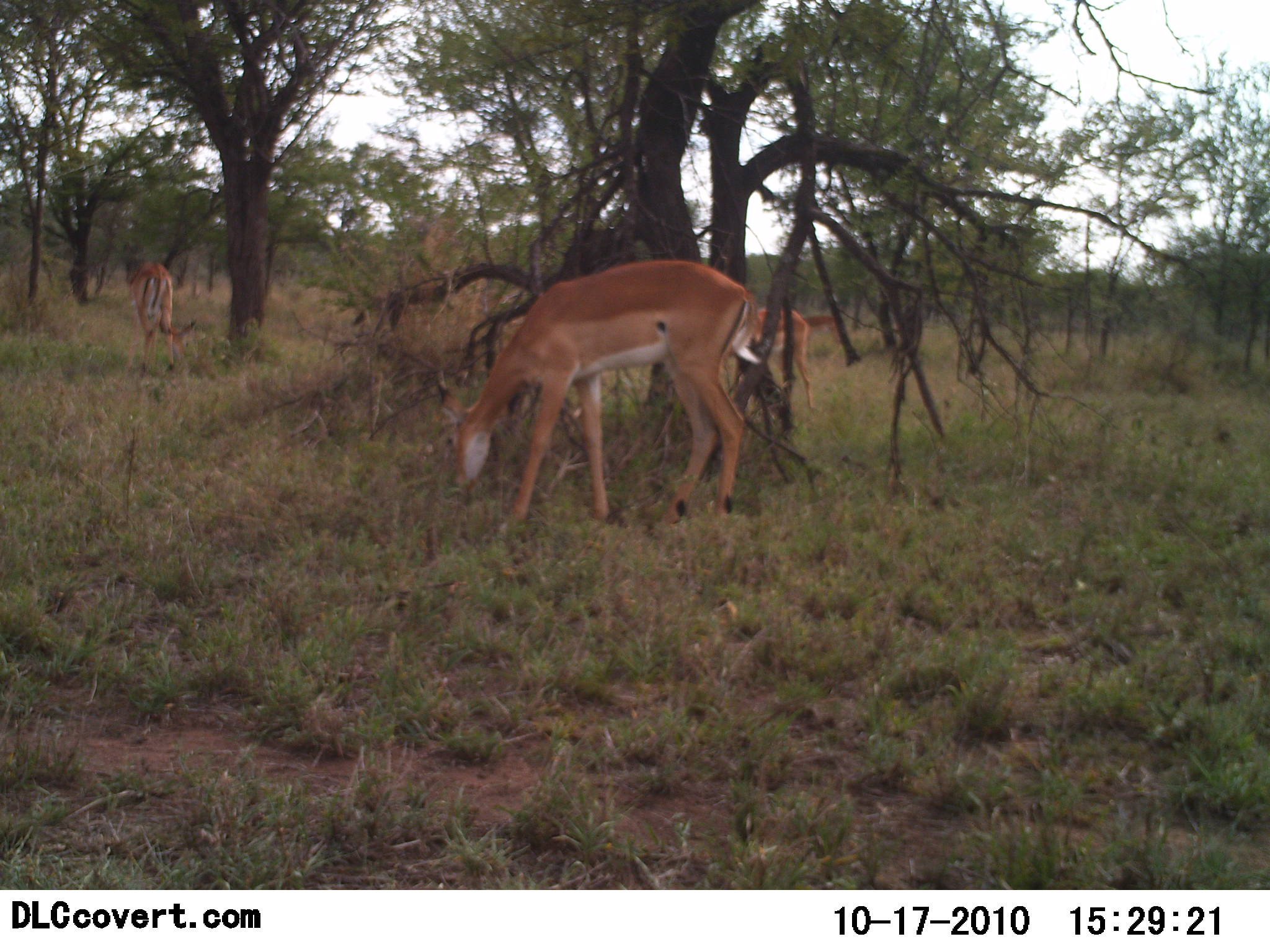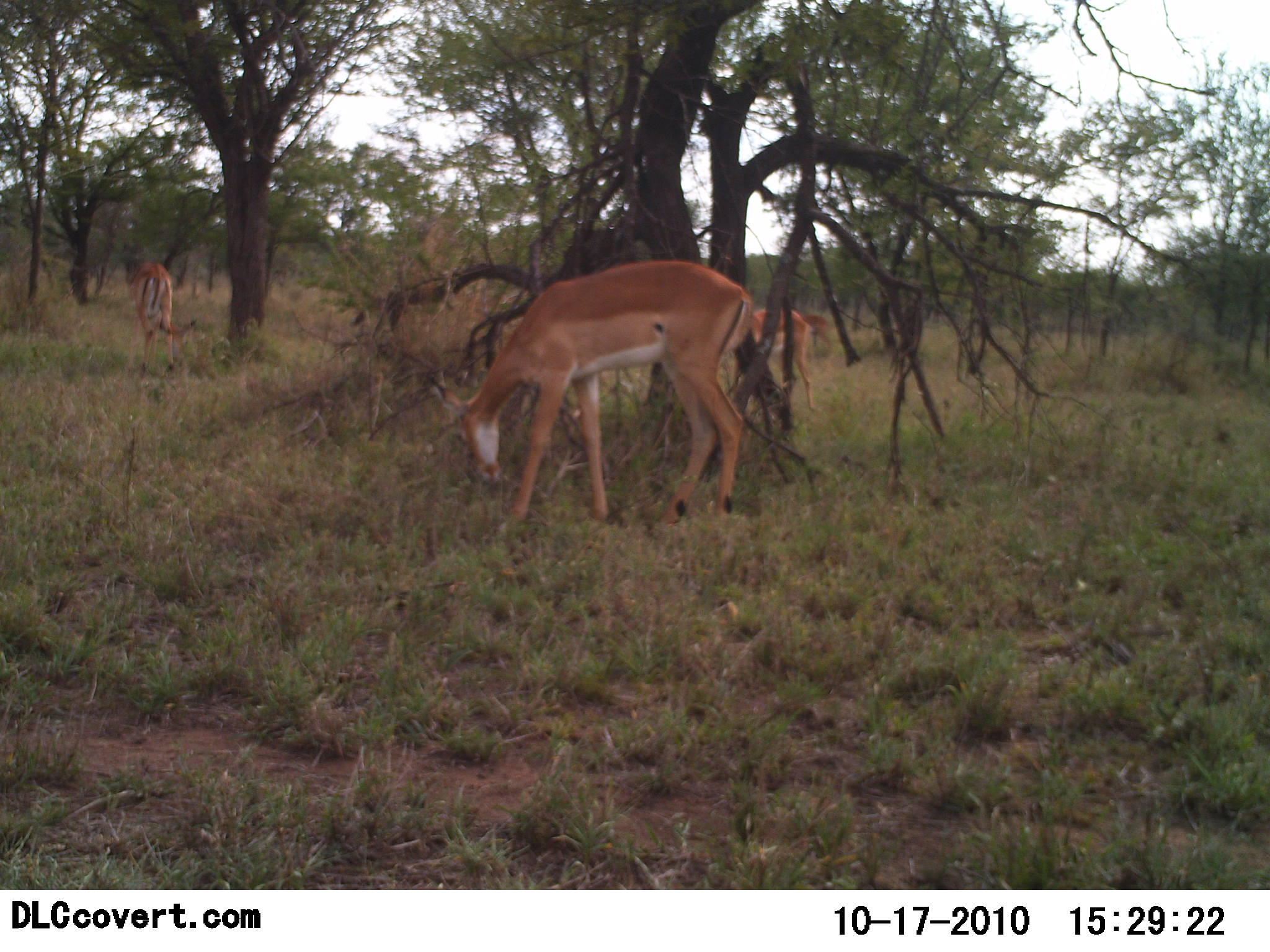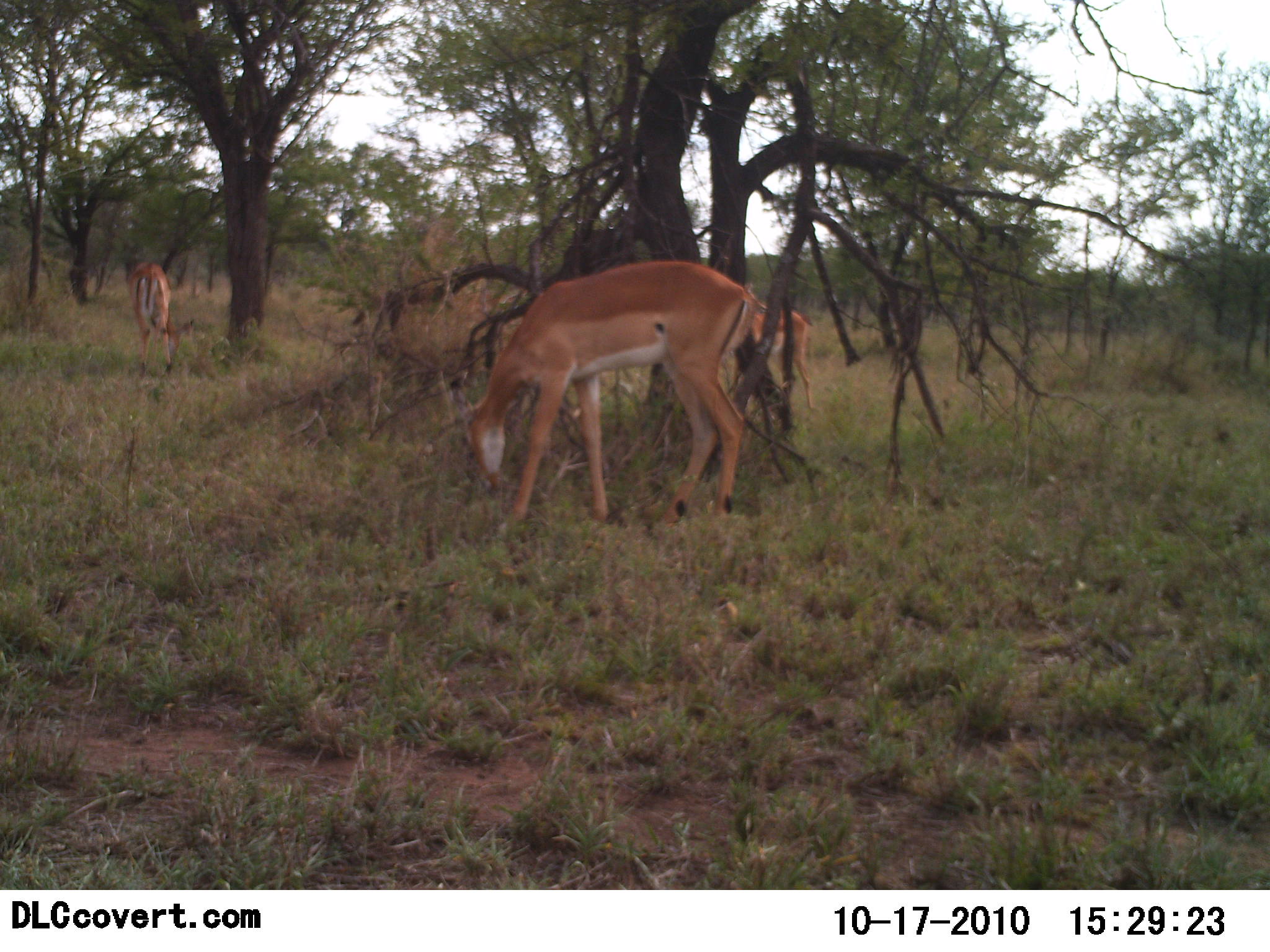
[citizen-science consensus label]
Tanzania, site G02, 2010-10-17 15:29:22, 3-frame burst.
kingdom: Animalia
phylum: Chordata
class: Mammalia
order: Artiodactyla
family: Bovidae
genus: Nanger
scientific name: Nanger granti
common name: grant's gazelle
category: gazellegrants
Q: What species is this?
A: Gazellegrants (grant's gazelle) (Nanger granti).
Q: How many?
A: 3.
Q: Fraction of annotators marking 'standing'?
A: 30%.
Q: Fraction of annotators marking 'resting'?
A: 0%.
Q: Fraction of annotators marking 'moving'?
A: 10%.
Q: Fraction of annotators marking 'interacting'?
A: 0%.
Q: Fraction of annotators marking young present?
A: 0%.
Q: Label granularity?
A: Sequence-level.